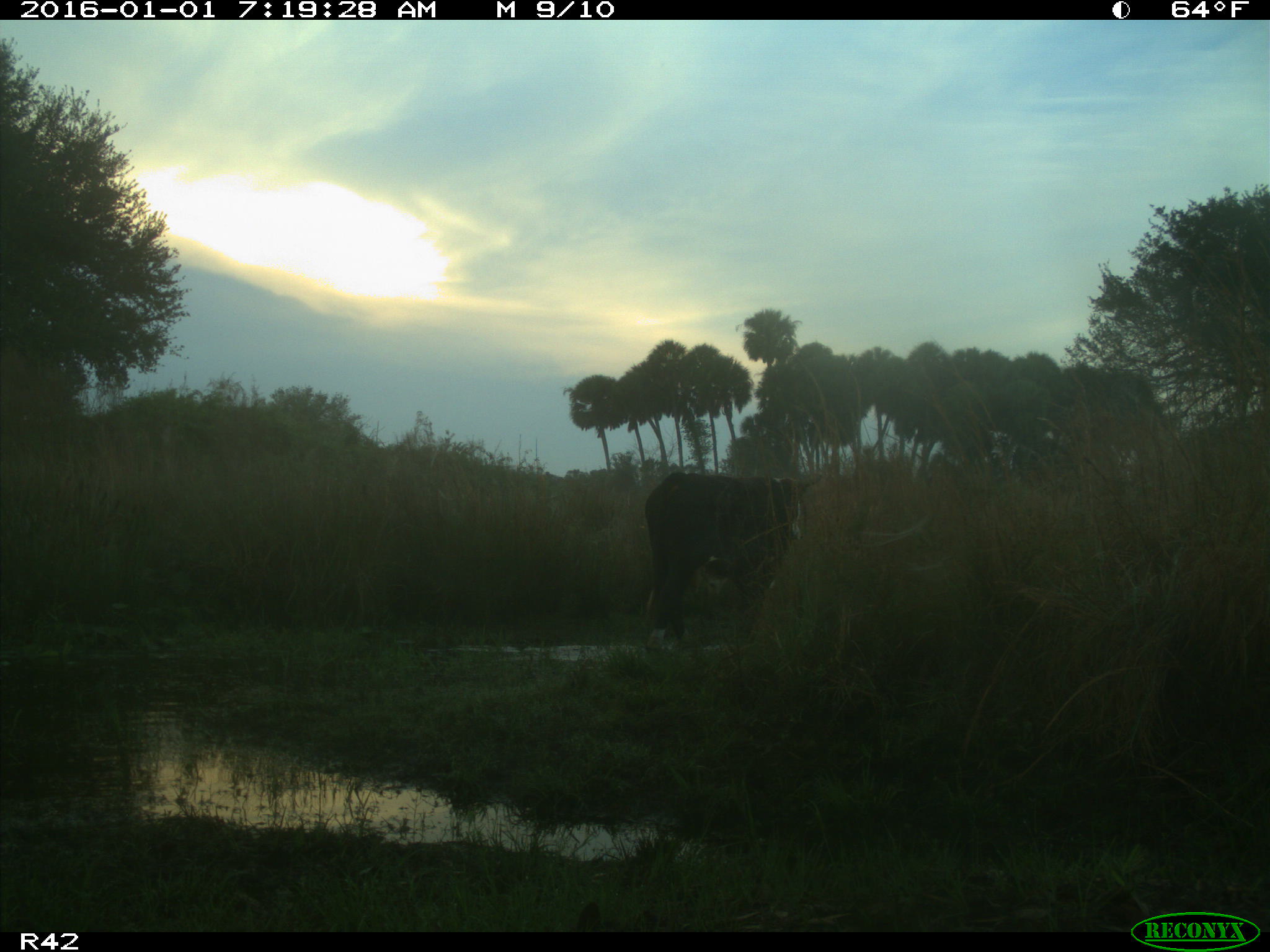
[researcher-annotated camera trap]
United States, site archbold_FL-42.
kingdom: Animalia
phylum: Chordata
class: Mammalia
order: Artiodactyla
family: Bovidae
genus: Bos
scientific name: Bos taurus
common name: domestic cow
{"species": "Bos taurus (domestic cow)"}